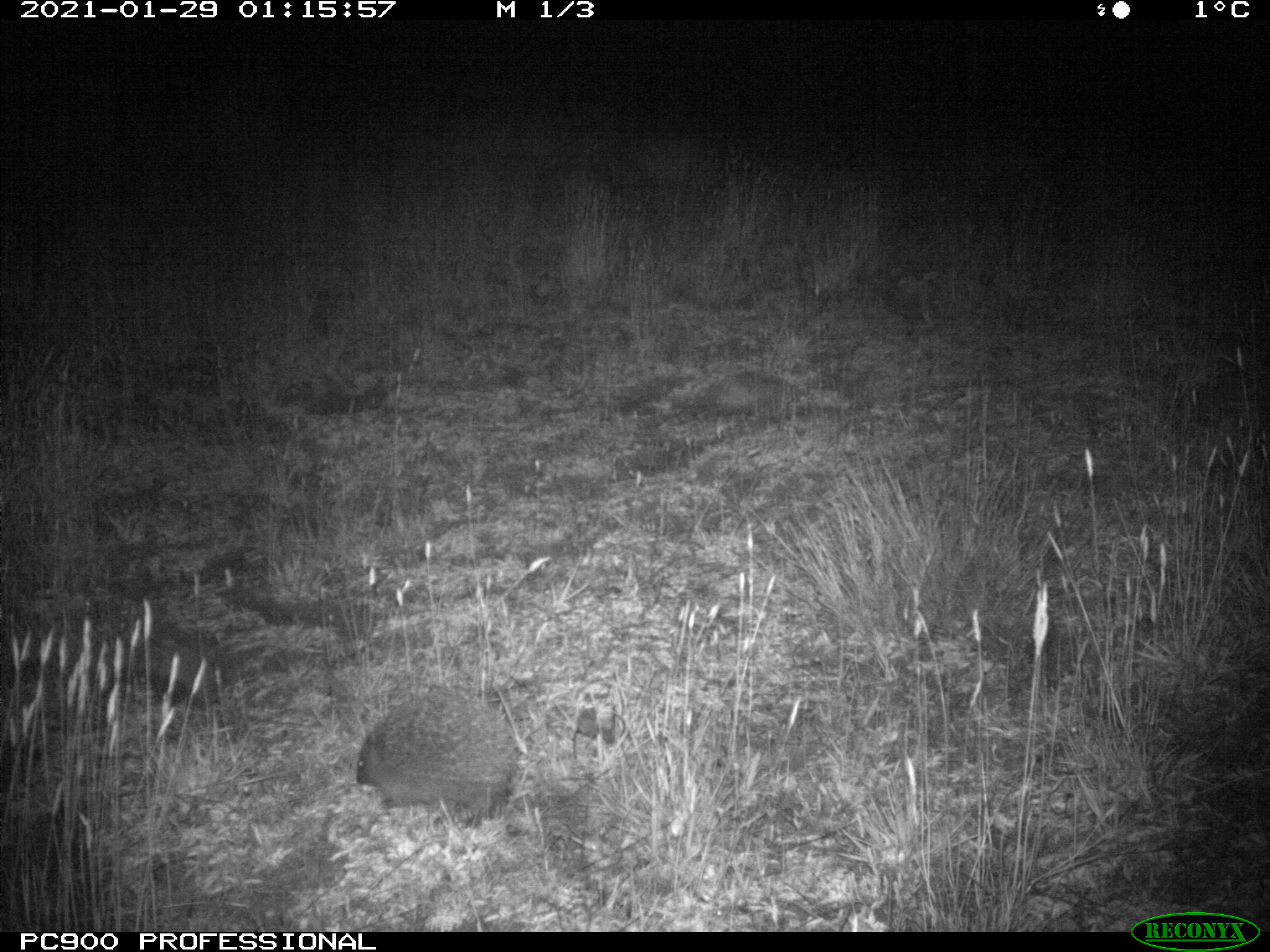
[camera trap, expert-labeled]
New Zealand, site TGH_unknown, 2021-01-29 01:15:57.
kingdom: Animalia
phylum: Chordata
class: Mammalia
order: Eulipotyphla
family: Erinaceidae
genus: Erinaceus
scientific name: Erinaceus europaeus europaeus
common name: european hedgehog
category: hedgehog